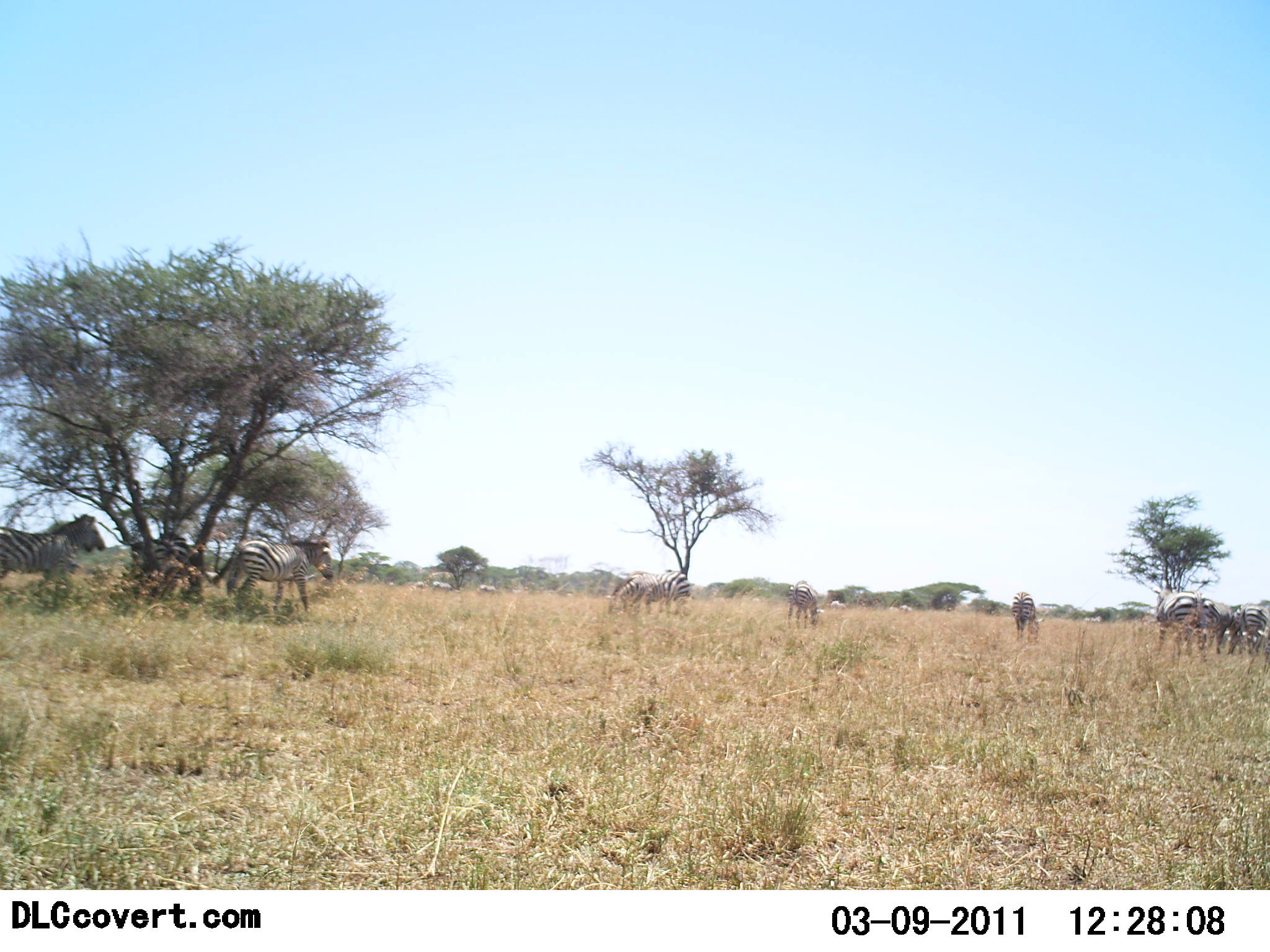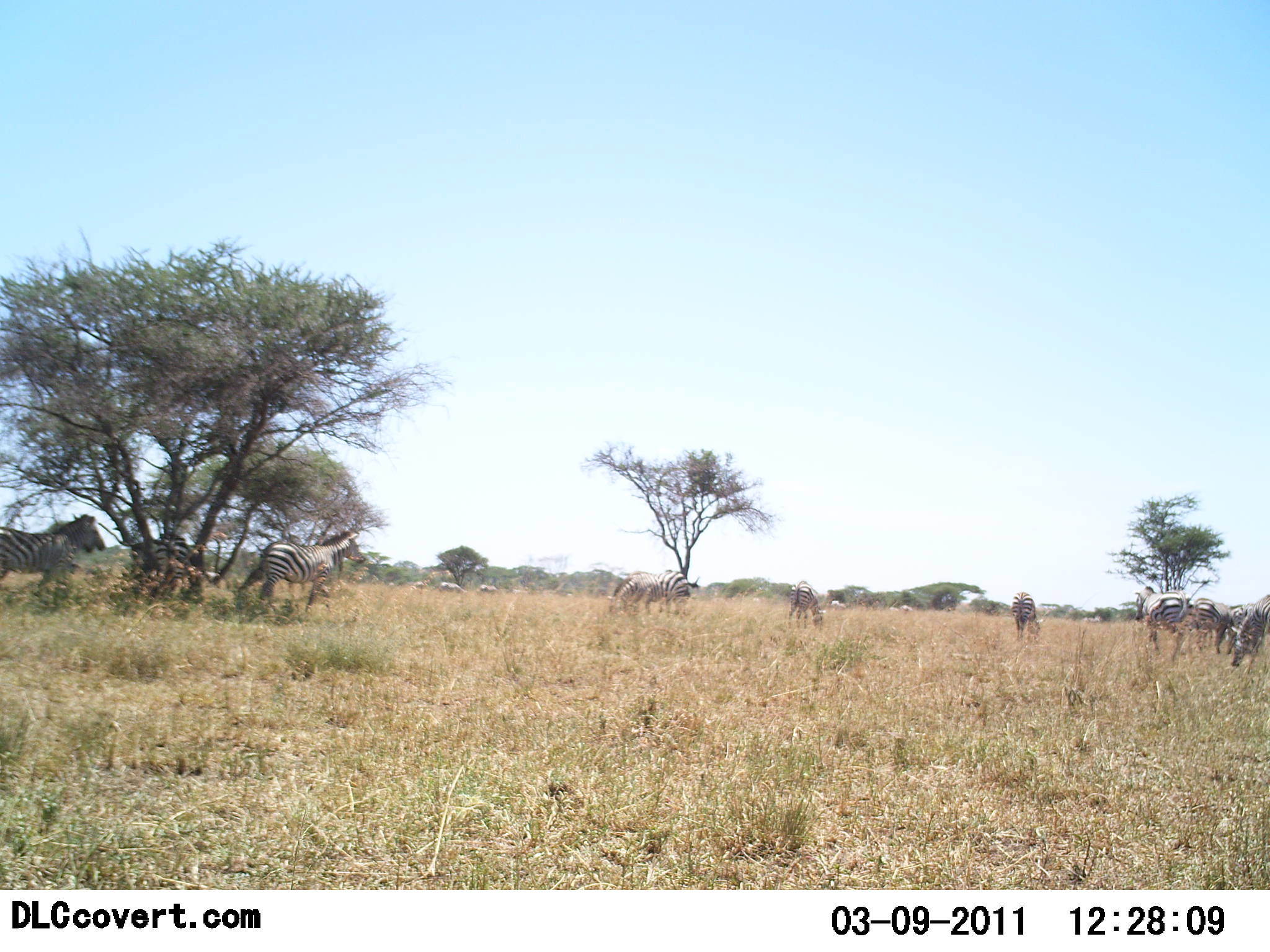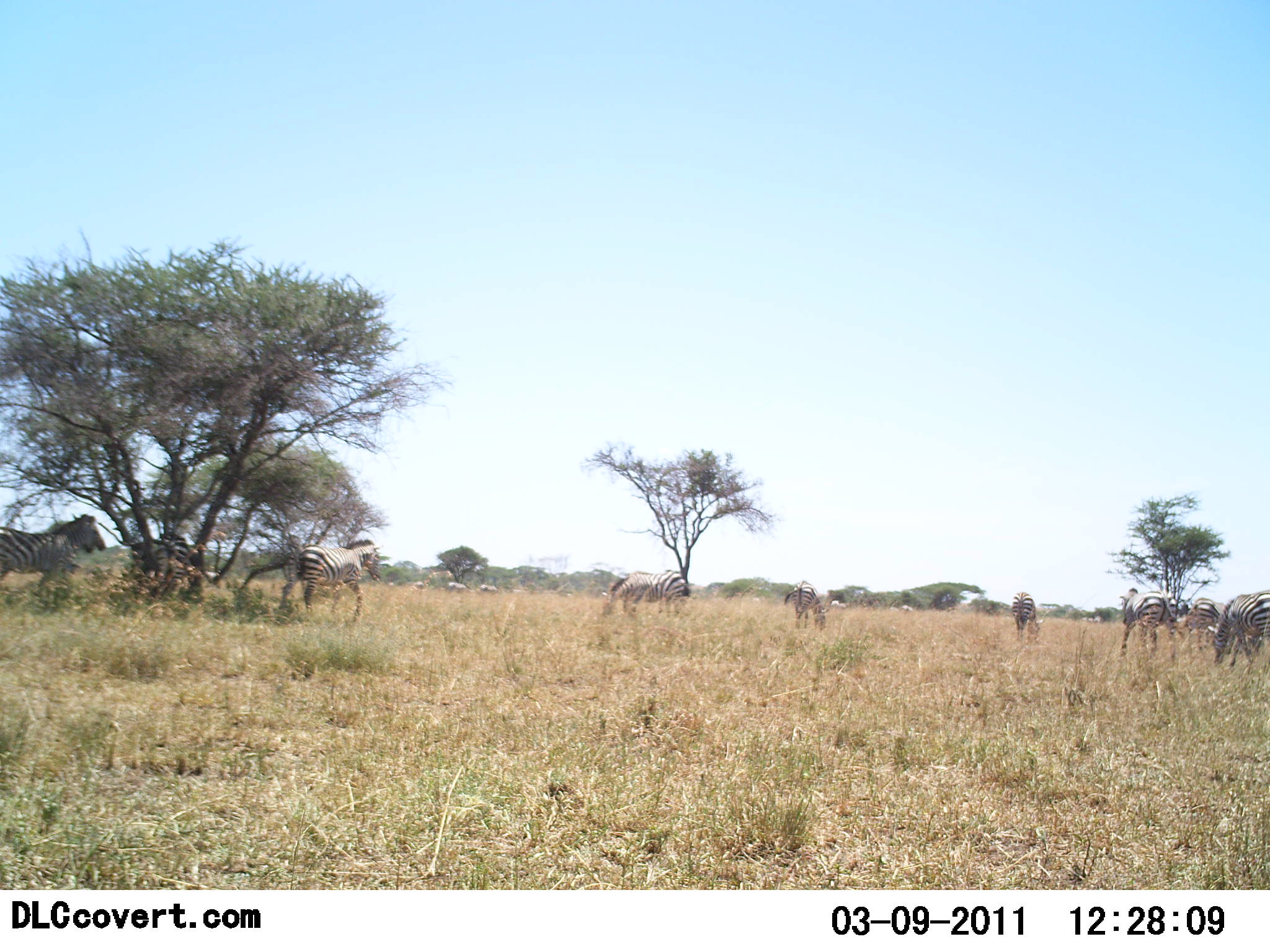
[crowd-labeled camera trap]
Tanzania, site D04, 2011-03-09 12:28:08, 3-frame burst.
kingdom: Animalia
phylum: Chordata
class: Mammalia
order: Perissodactyla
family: Equidae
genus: Equus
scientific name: Equus quagga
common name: plains zebra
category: zebra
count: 10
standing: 58%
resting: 8%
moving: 67%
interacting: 8%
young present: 0%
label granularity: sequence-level